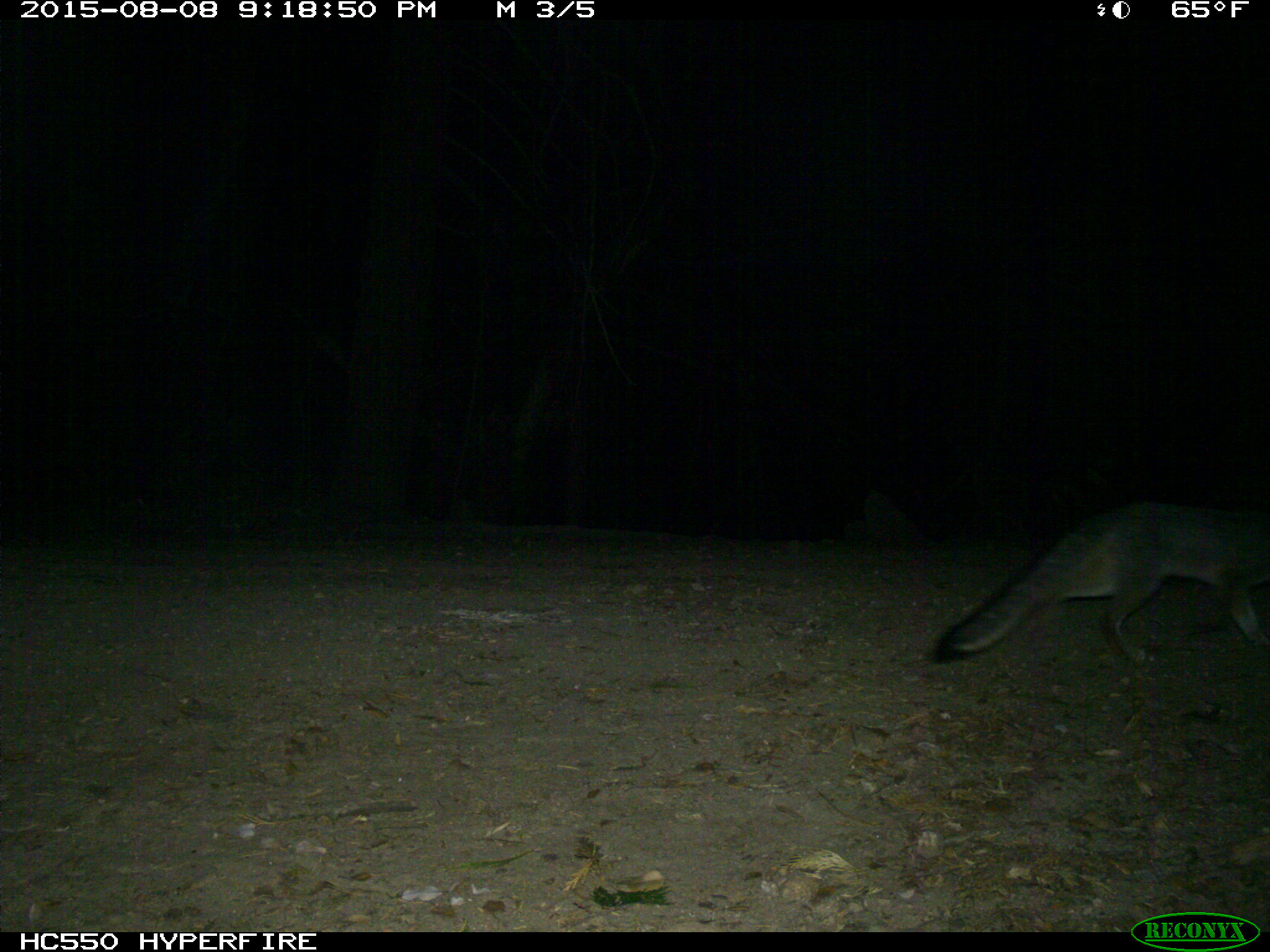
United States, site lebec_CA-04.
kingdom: Animalia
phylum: Chordata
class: Mammalia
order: Carnivora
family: Canidae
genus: Urocyon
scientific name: Urocyon cinereoargenteus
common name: gray fox